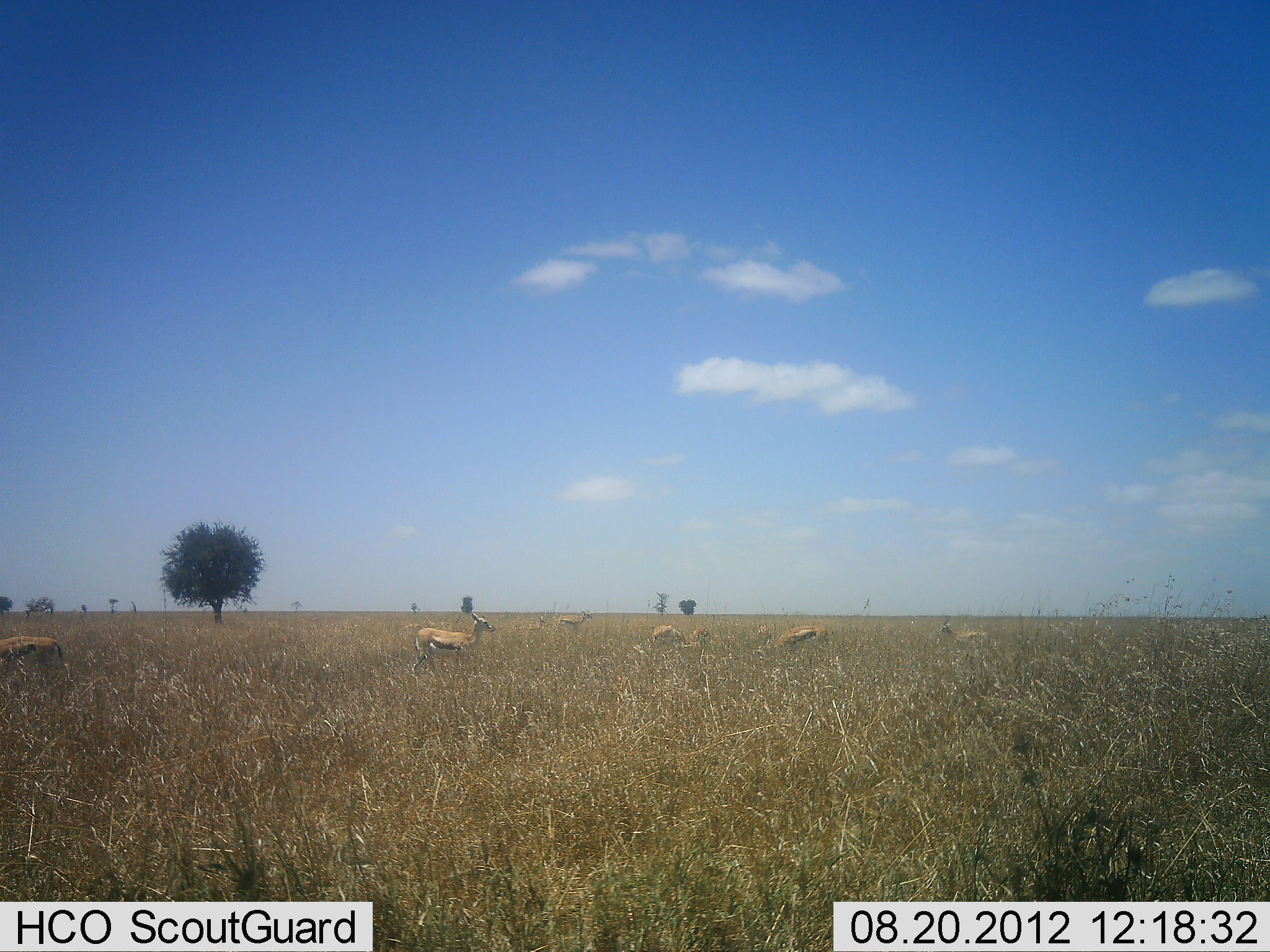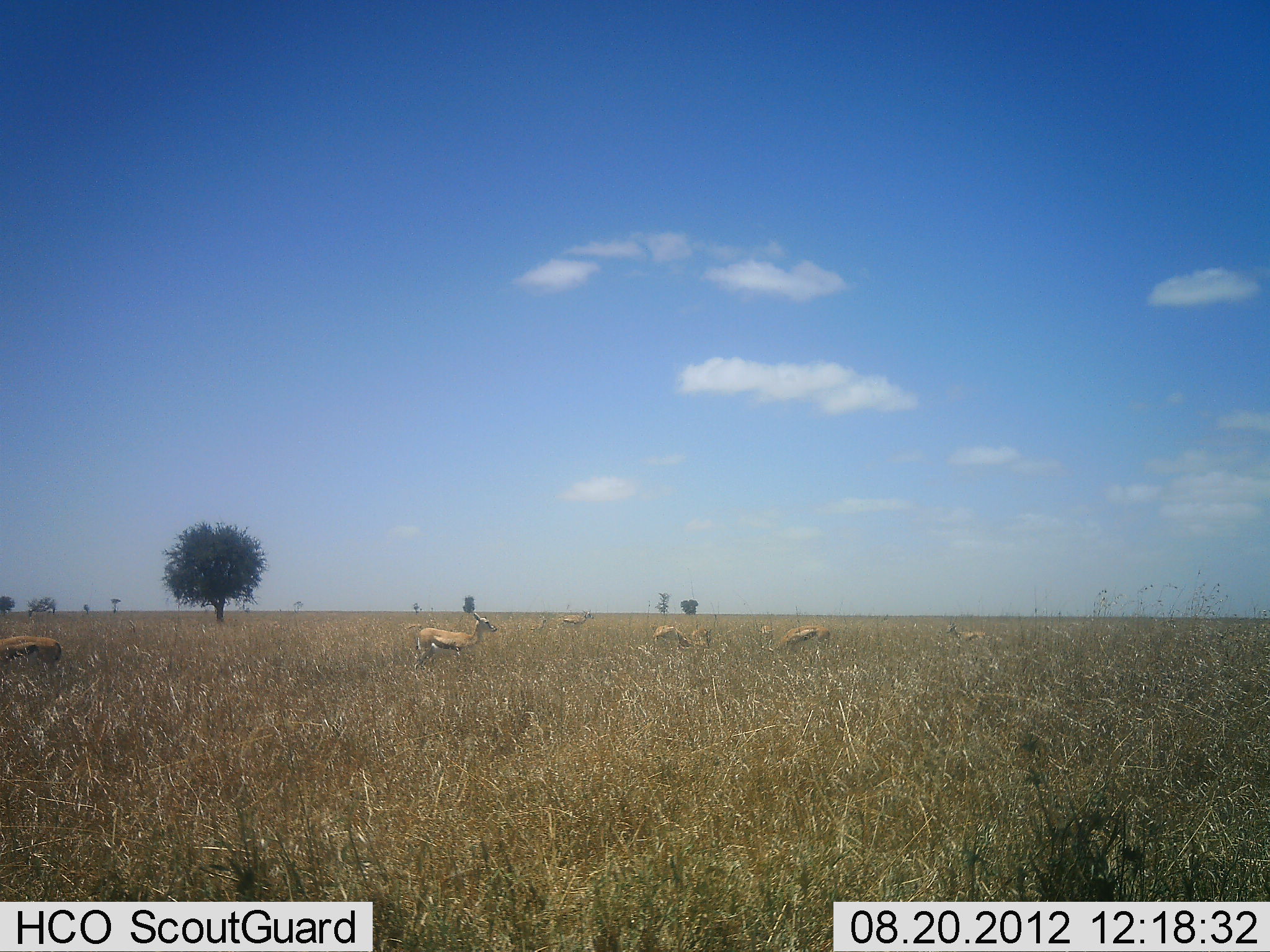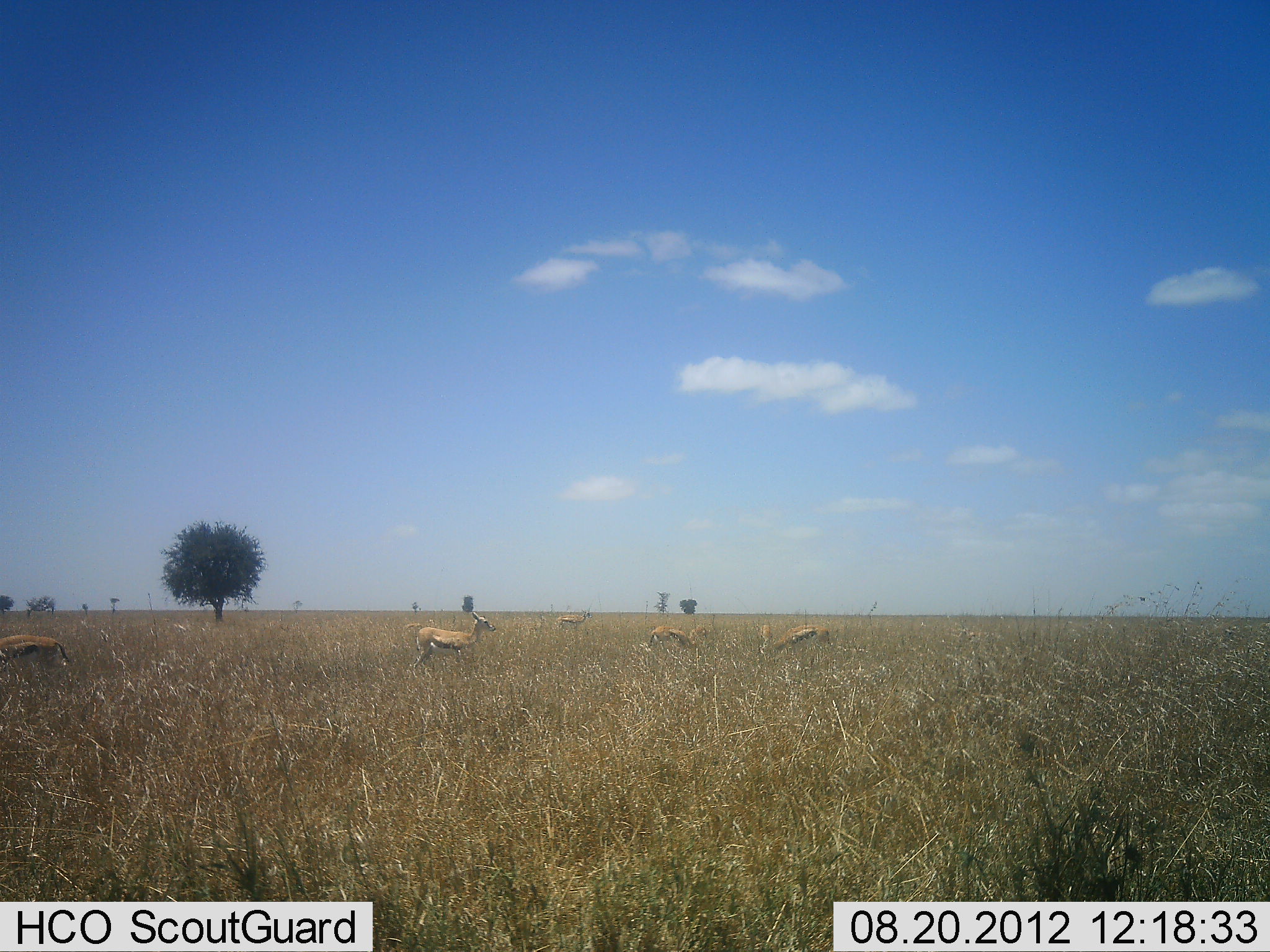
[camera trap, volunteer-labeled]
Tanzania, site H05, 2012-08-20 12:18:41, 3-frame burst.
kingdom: Animalia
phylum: Chordata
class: Mammalia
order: Artiodactyla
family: Bovidae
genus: Eudorcas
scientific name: Eudorcas thomsonii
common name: thomson's gazelle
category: gazellethomsons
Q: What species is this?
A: Gazellethomsons (thomson's gazelle) (Eudorcas thomsonii).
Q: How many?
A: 6.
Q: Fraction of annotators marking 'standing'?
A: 60%.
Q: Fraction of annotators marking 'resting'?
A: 0%.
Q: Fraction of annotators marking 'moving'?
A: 0%.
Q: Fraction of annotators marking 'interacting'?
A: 0%.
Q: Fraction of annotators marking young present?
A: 0%.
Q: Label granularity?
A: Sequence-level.